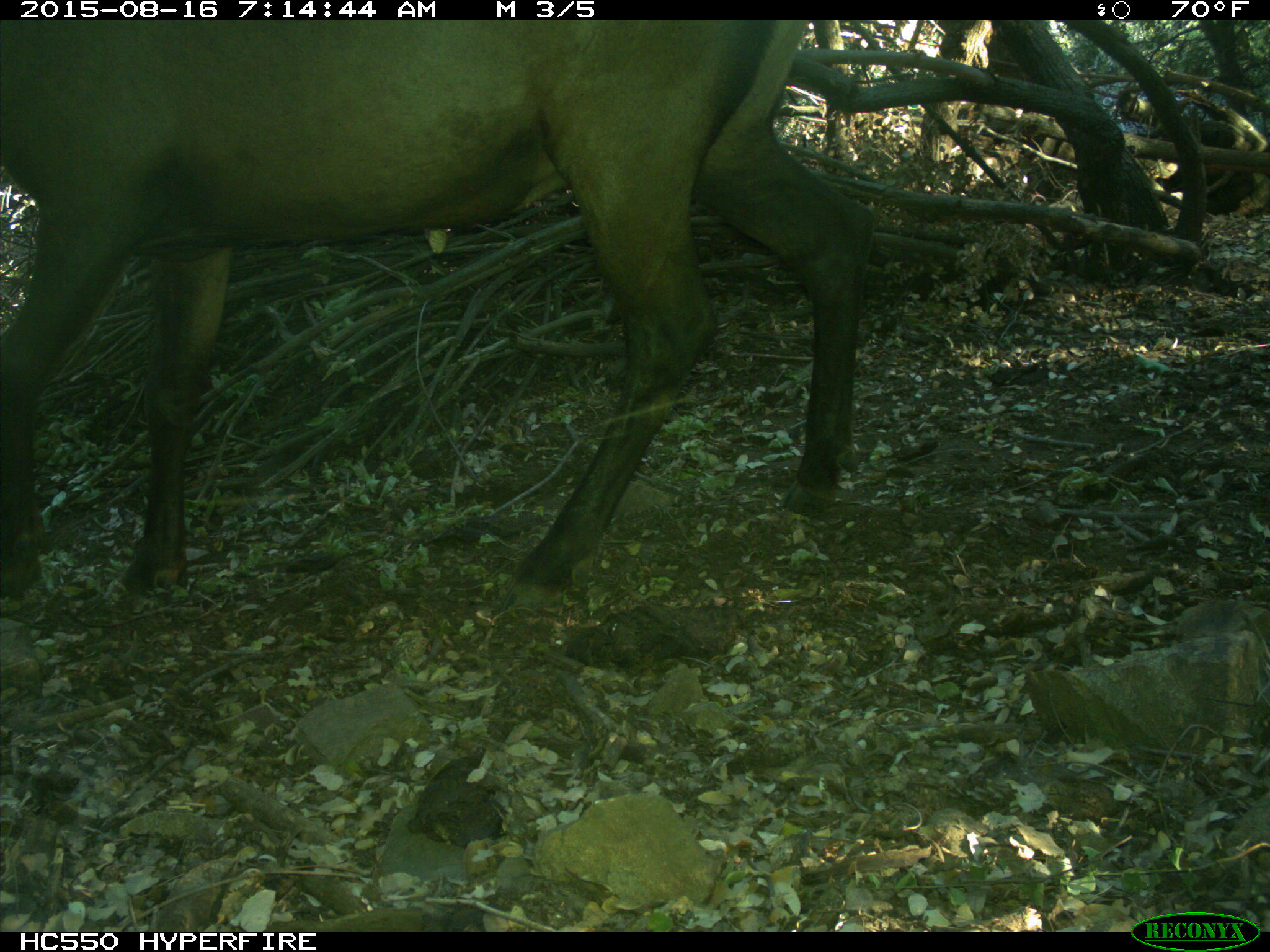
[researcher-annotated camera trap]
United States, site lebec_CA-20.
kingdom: Animalia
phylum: Chordata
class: Mammalia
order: Artiodactyla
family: Cervidae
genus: Cervus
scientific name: Cervus canadensis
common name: elk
Cervus canadensis (elk).